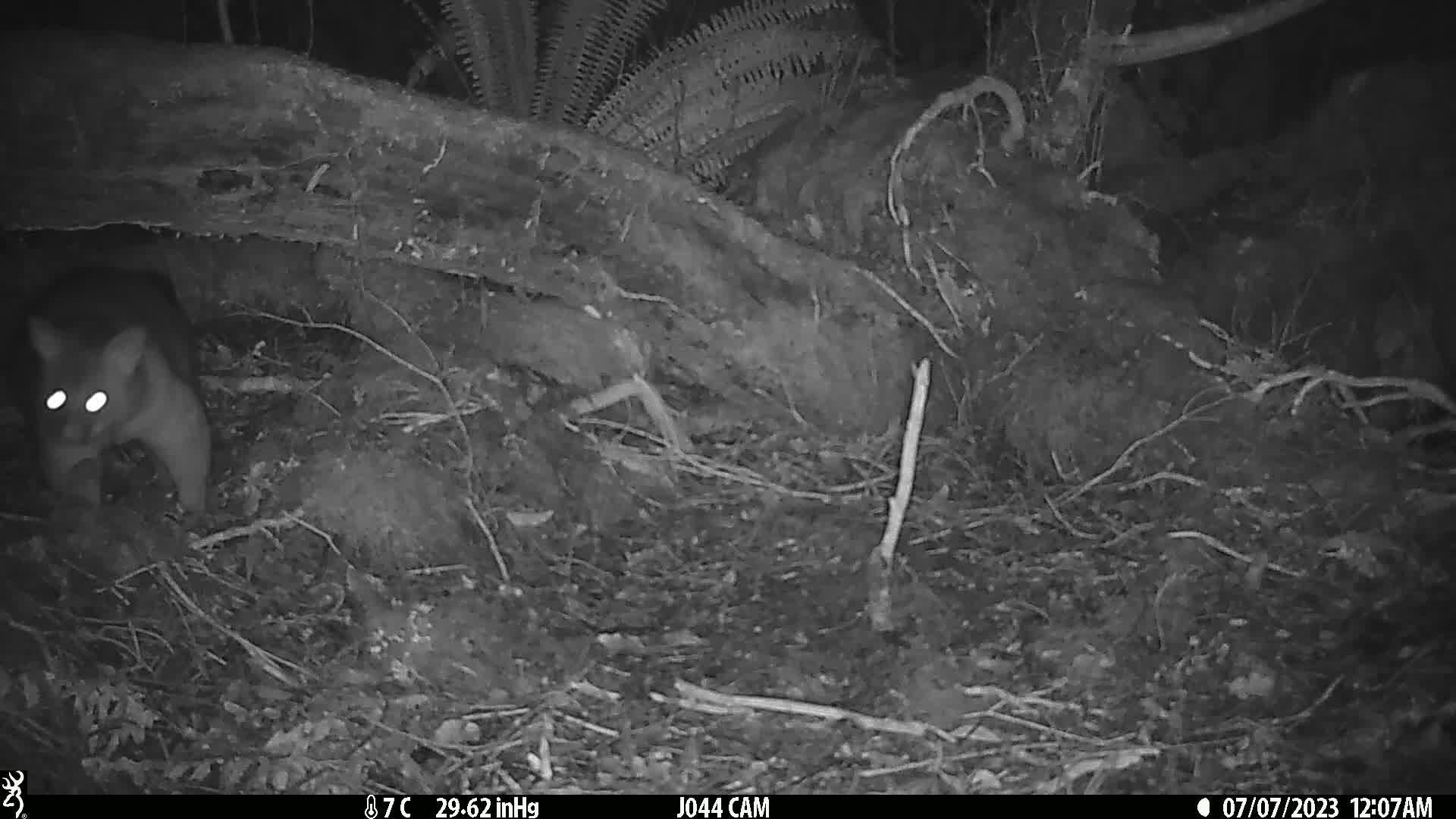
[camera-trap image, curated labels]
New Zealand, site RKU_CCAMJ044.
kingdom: Animalia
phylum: Chordata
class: Mammalia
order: Diprotodontia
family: Phalangeridae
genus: Trichosurus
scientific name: Trichosurus vulpecula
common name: common brushtail possum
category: possum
Possum (common brushtail possum) (Trichosurus vulpecula).